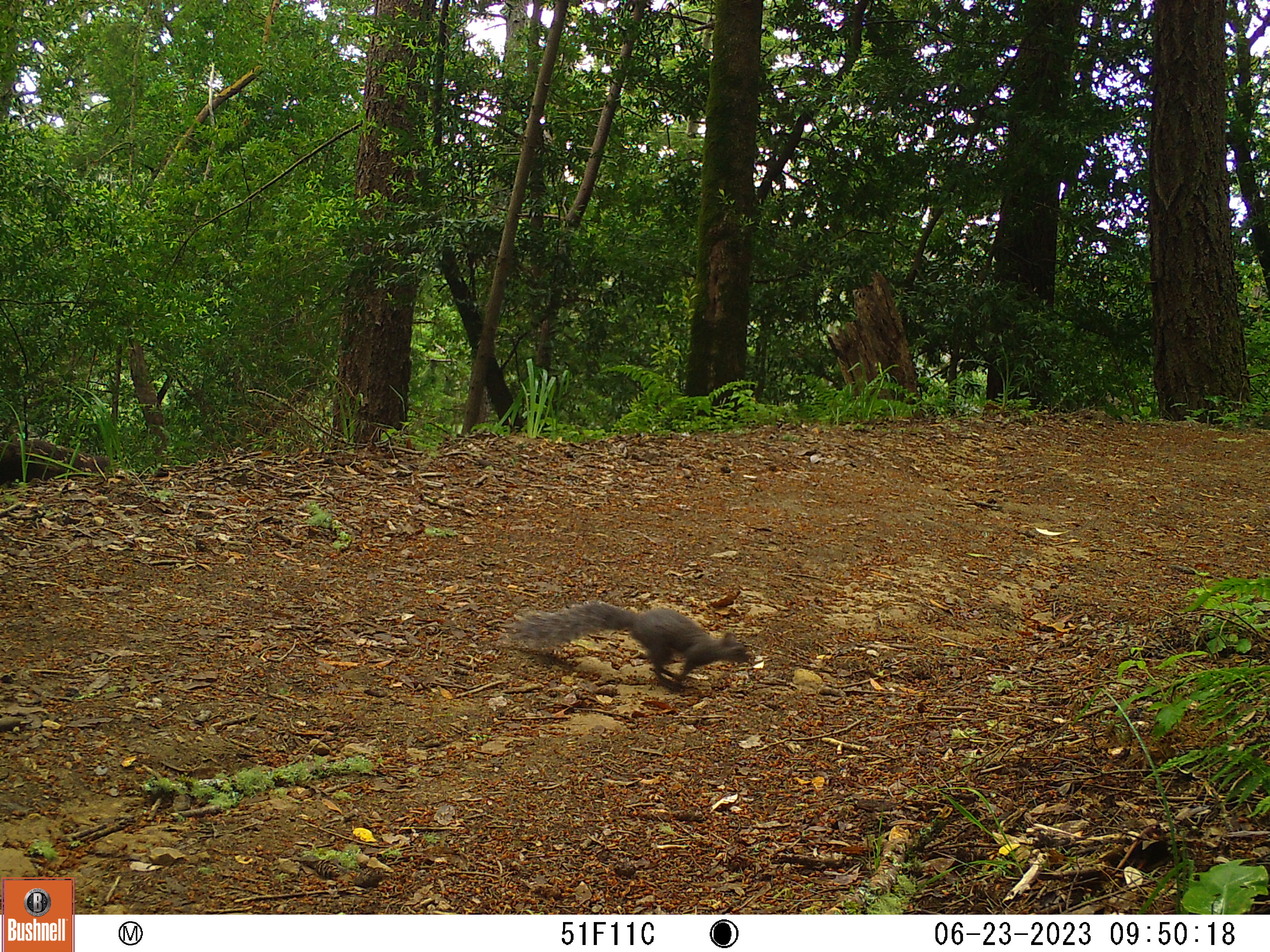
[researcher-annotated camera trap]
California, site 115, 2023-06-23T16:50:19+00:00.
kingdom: Animalia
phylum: Chordata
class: Mammalia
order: Rodentia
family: Sciuridae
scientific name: Sciuridae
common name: squirrel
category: unknown squirrel